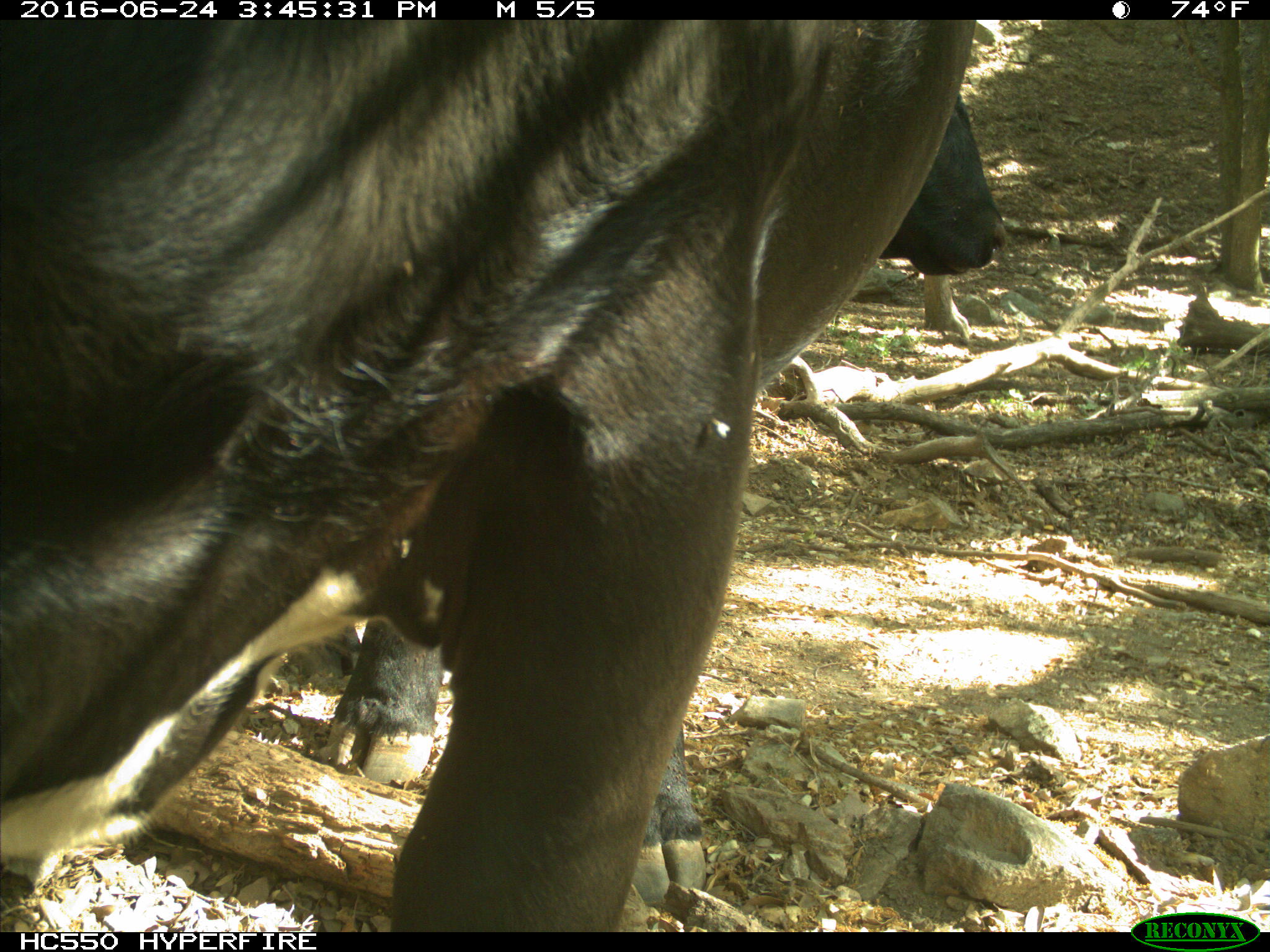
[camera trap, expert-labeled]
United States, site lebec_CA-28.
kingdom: Animalia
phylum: Chordata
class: Mammalia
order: Artiodactyla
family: Bovidae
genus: Bos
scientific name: Bos taurus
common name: domestic cow